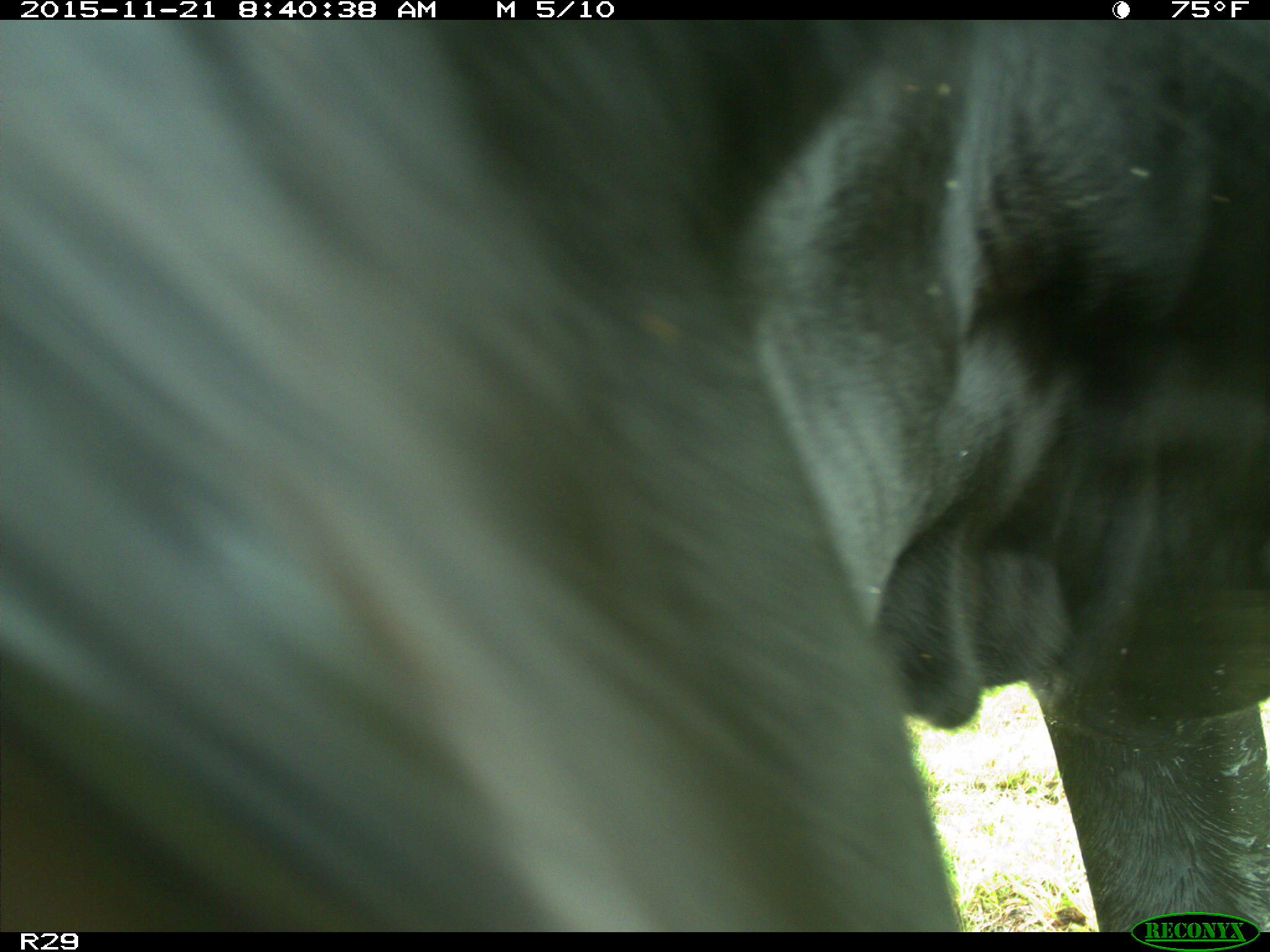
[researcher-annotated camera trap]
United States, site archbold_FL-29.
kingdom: Animalia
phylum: Chordata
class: Mammalia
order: Artiodactyla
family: Bovidae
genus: Bos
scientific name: Bos taurus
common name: domestic cow